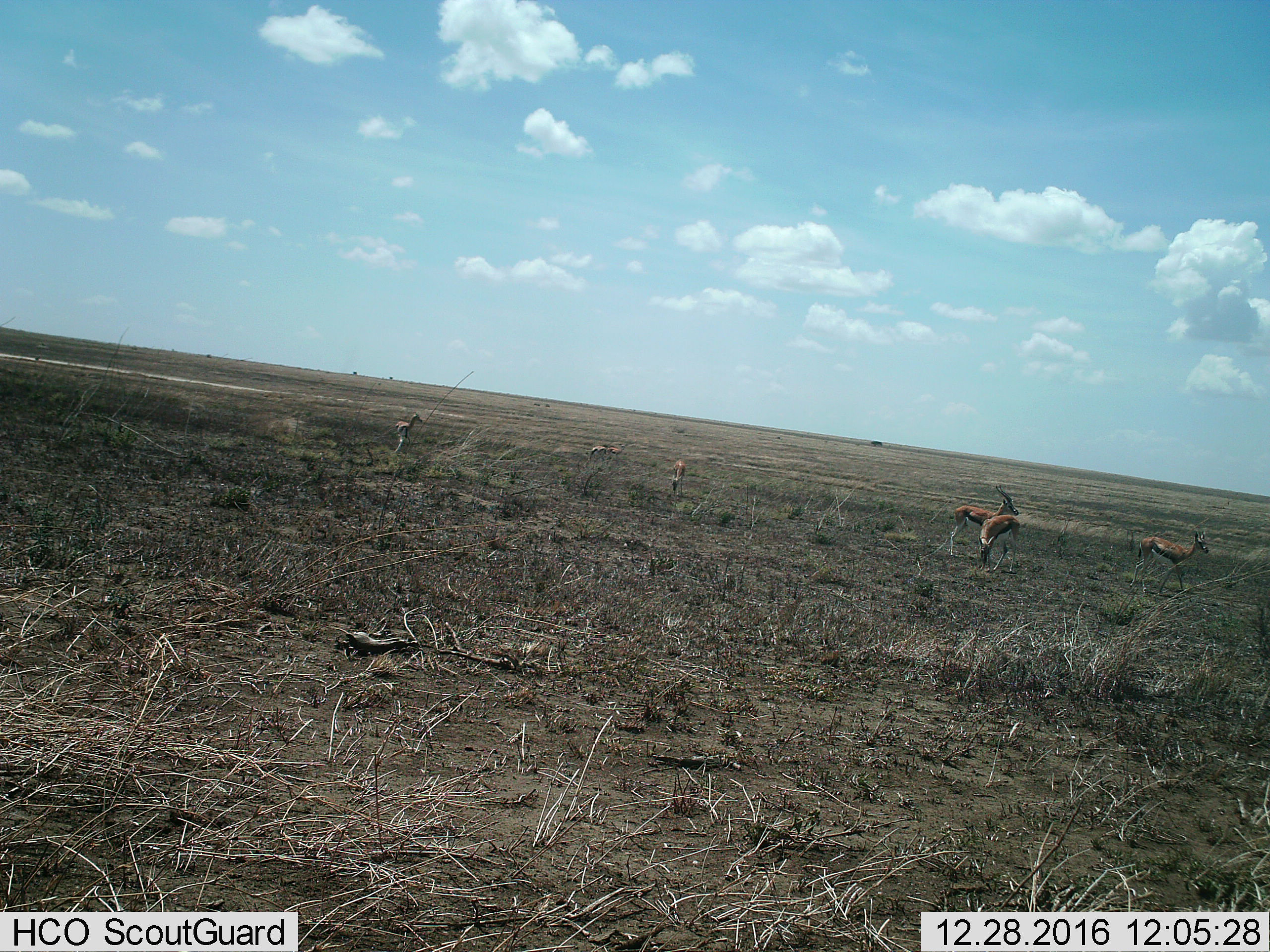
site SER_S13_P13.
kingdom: Animalia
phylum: Chordata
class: Mammalia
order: Artiodactyla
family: Bovidae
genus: Eudorcas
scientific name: Eudorcas thomsonii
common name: thomson's gazelle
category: gazellethomsons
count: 7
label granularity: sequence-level